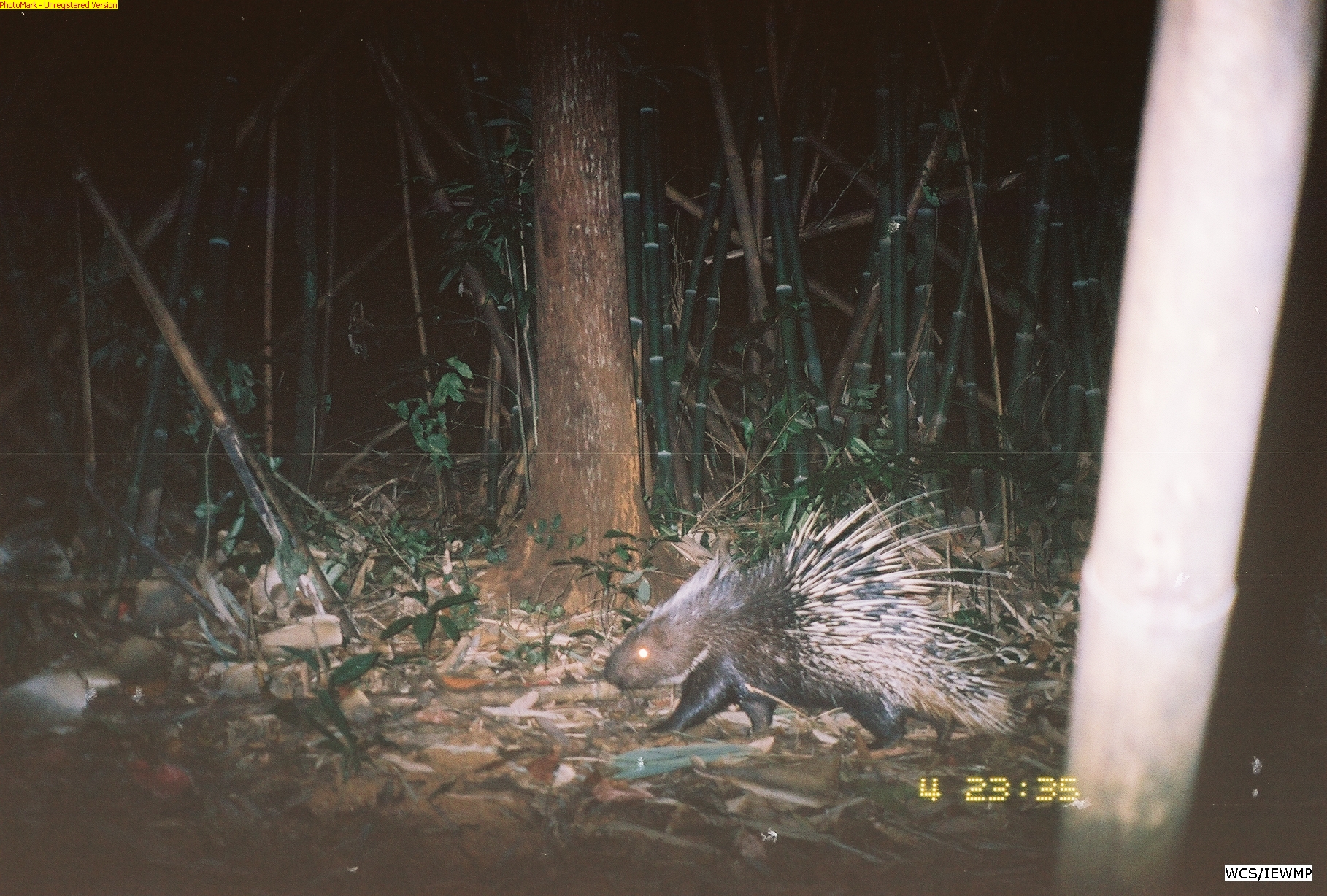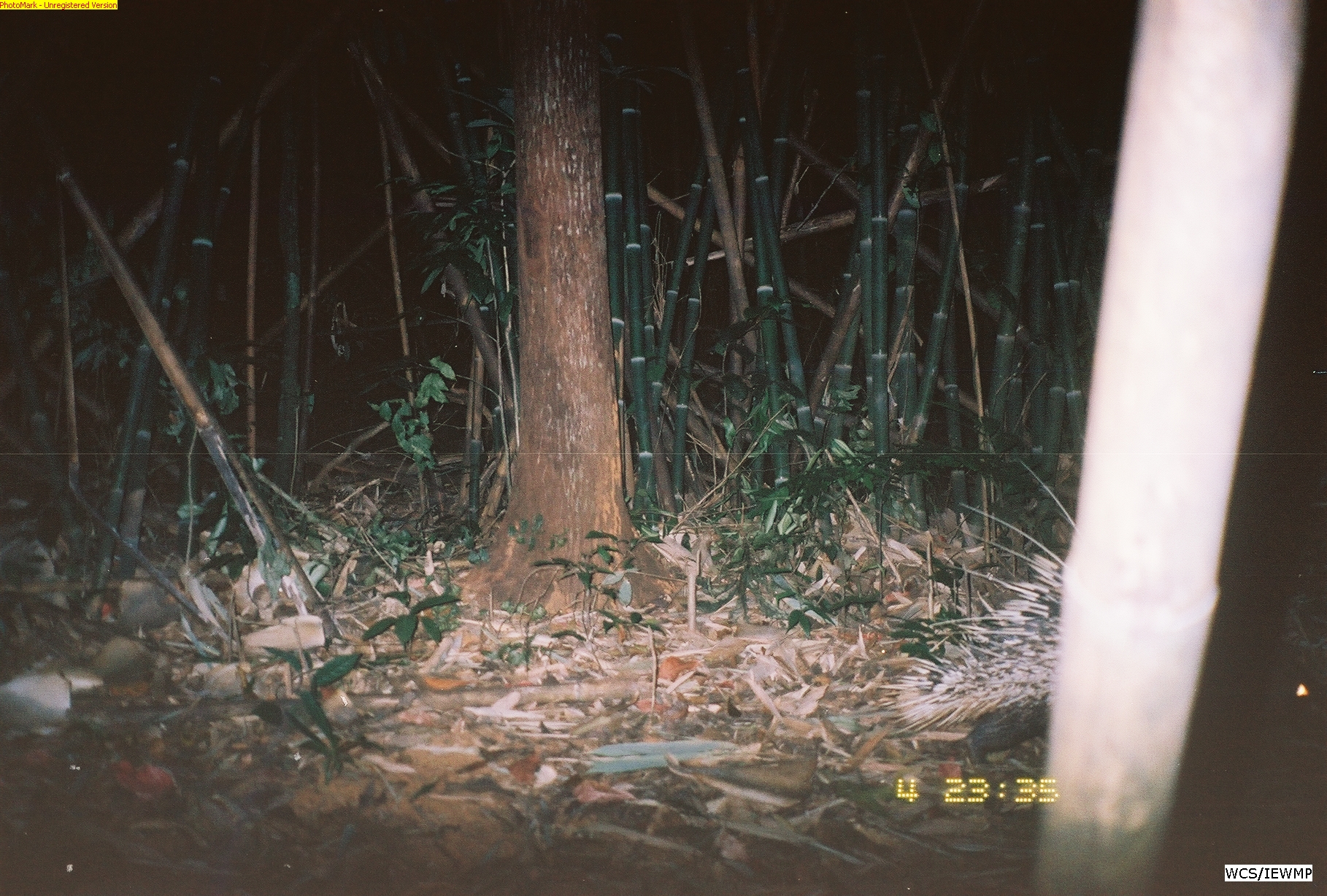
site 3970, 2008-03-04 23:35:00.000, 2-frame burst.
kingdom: Animalia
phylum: Chordata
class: Mammalia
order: Rodentia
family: Hystricidae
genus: Hystrix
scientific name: Hystrix brachyura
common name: east asian porcupine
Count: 1.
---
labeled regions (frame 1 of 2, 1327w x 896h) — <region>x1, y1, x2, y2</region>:
hystrix brachyura: <region>603, 490, 1026, 752</region>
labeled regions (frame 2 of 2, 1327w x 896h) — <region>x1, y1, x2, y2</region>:
hystrix brachyura: <region>873, 458, 1326, 778</region>